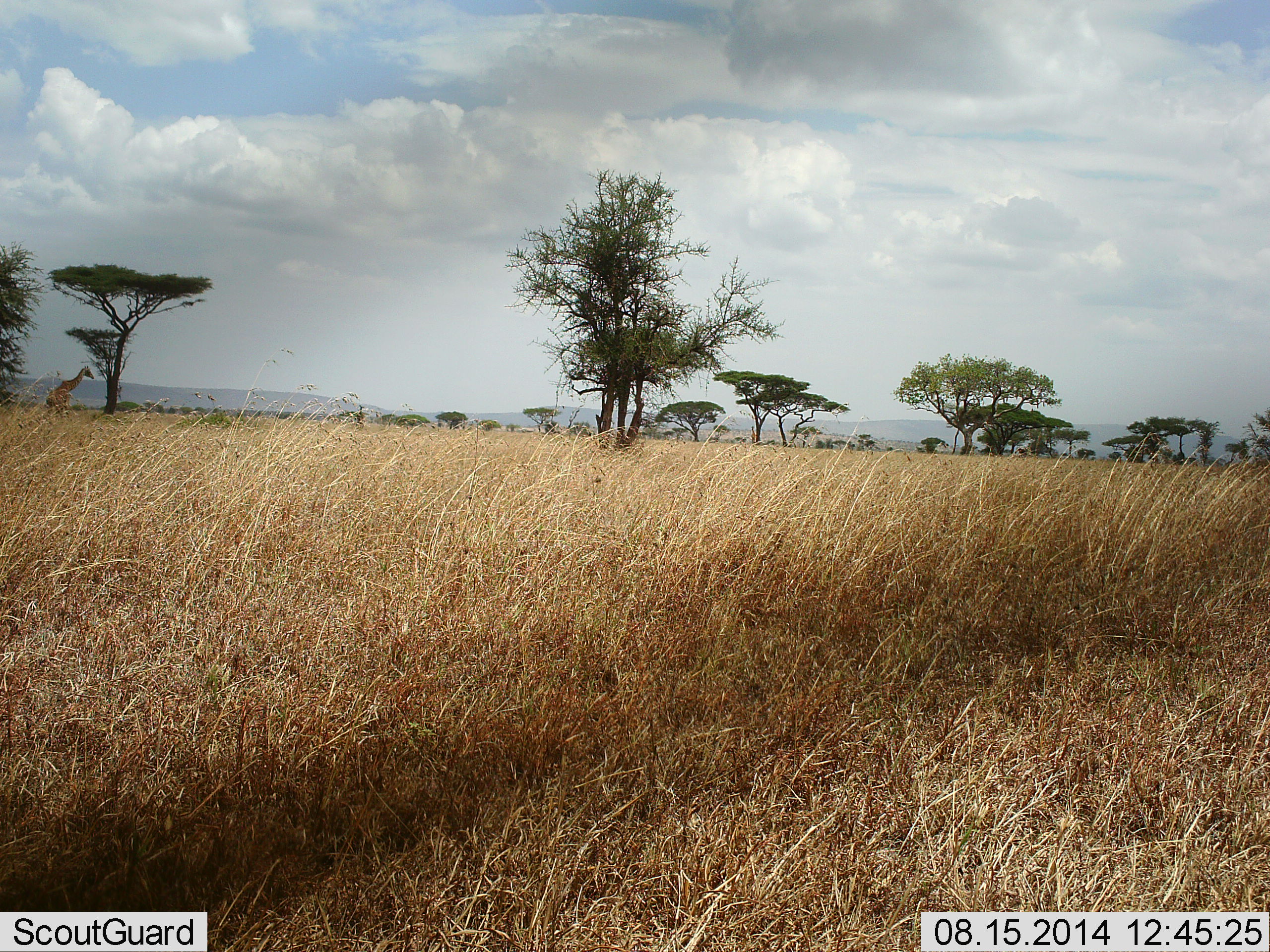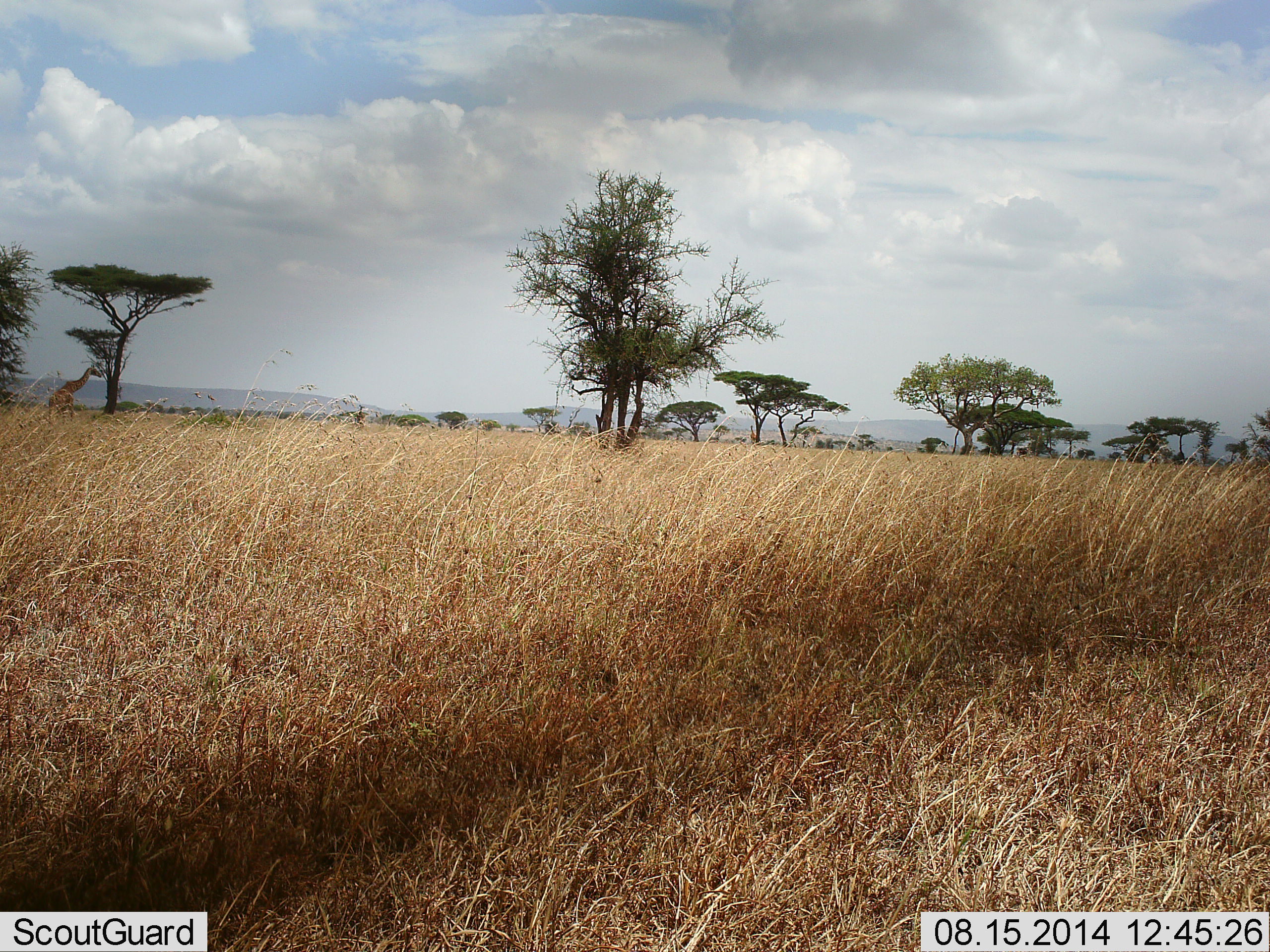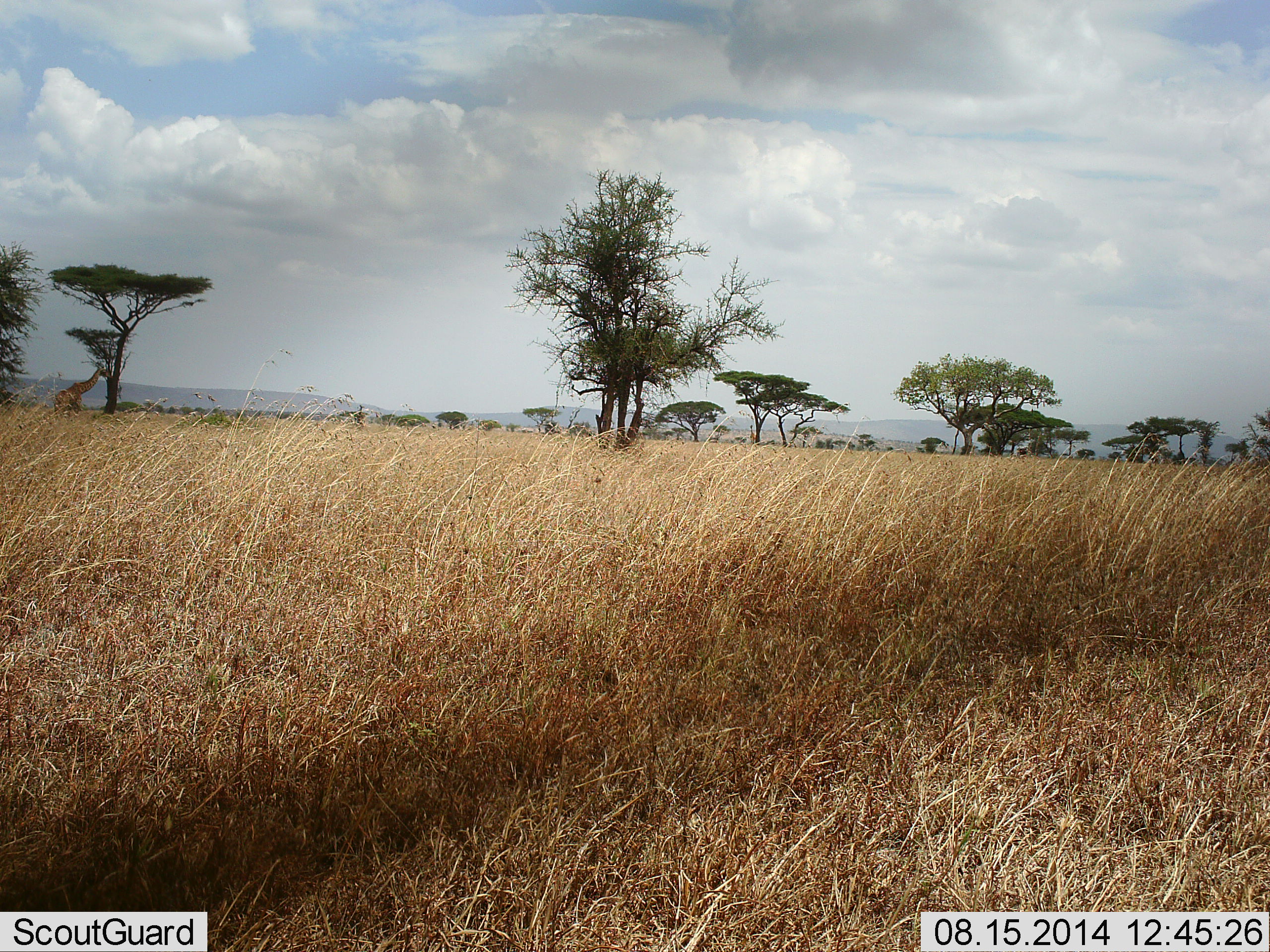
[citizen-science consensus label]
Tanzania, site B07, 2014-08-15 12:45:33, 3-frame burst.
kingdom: Animalia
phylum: Chordata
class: Mammalia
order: Artiodactyla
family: Giraffidae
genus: Giraffa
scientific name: Giraffa camelopardalis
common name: giraffe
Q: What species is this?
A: Giraffe (Giraffa camelopardalis).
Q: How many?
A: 1.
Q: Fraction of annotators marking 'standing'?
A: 10%.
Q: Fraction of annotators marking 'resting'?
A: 0%.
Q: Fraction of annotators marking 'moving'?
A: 60%.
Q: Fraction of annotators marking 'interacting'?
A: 0%.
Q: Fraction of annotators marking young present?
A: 0%.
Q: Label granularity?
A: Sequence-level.